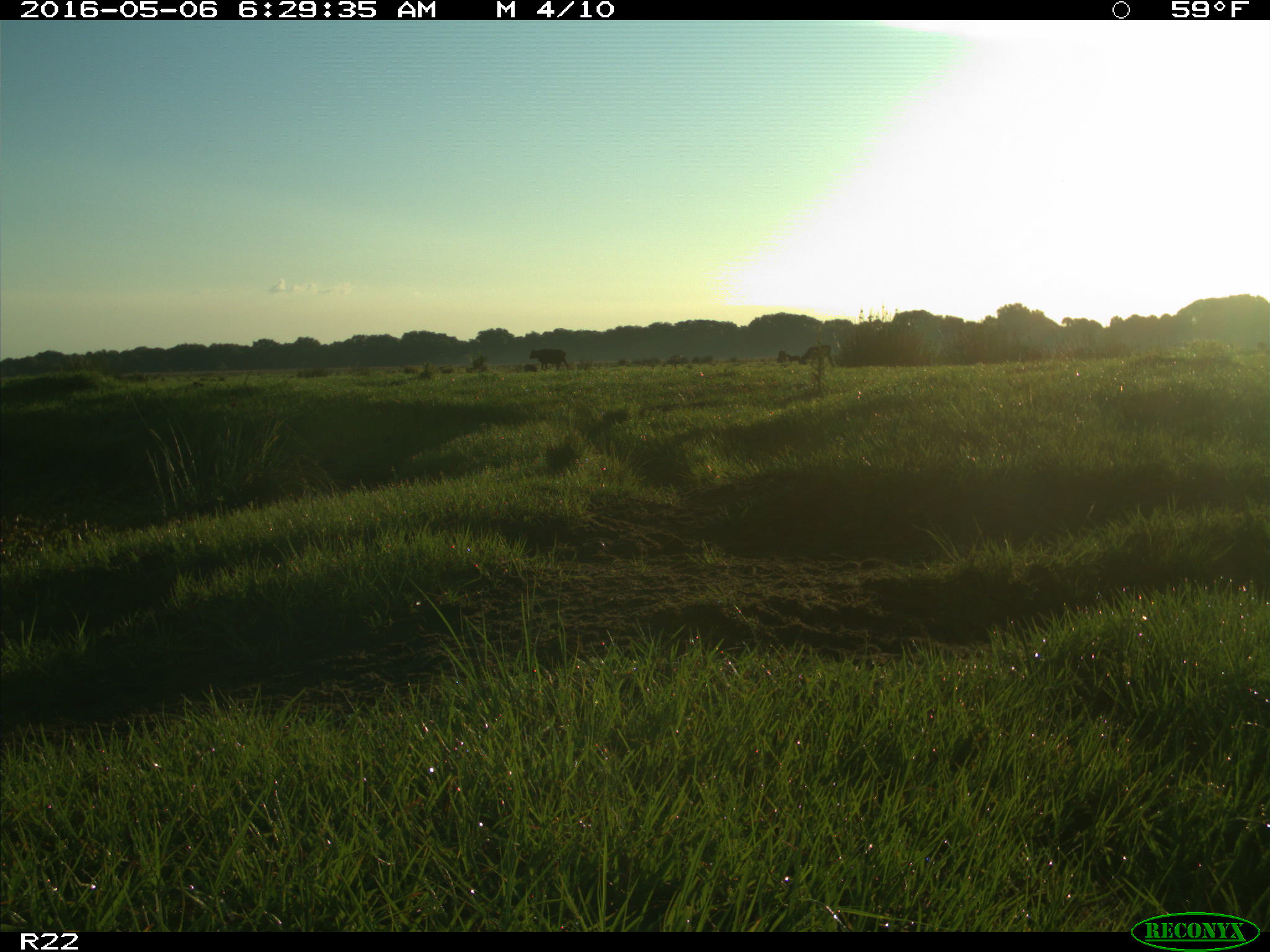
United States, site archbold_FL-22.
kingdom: Animalia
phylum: Chordata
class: Mammalia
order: Artiodactyla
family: Bovidae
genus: Bos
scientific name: Bos taurus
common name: domestic cow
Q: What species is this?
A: Bos taurus (domestic cow).